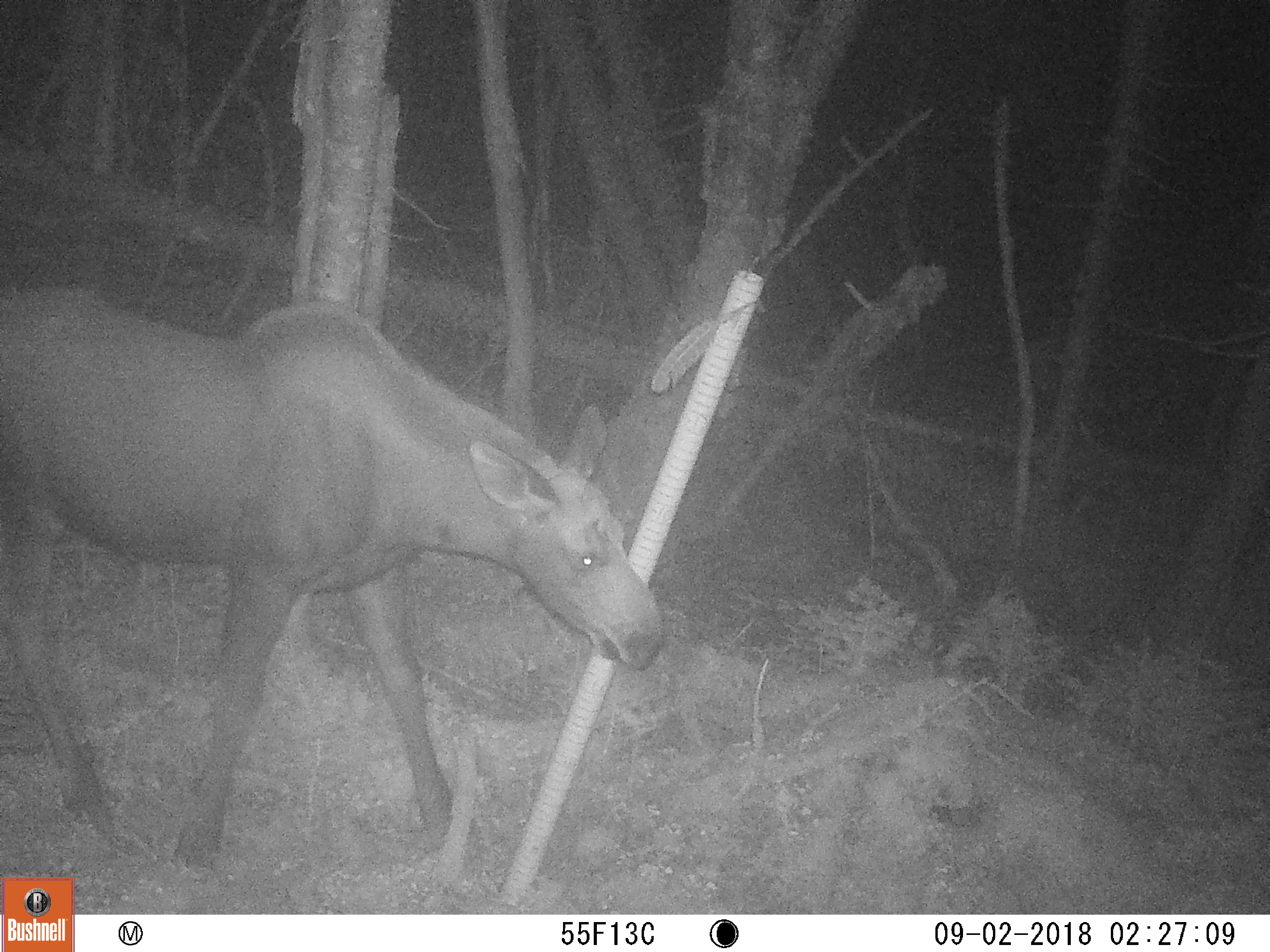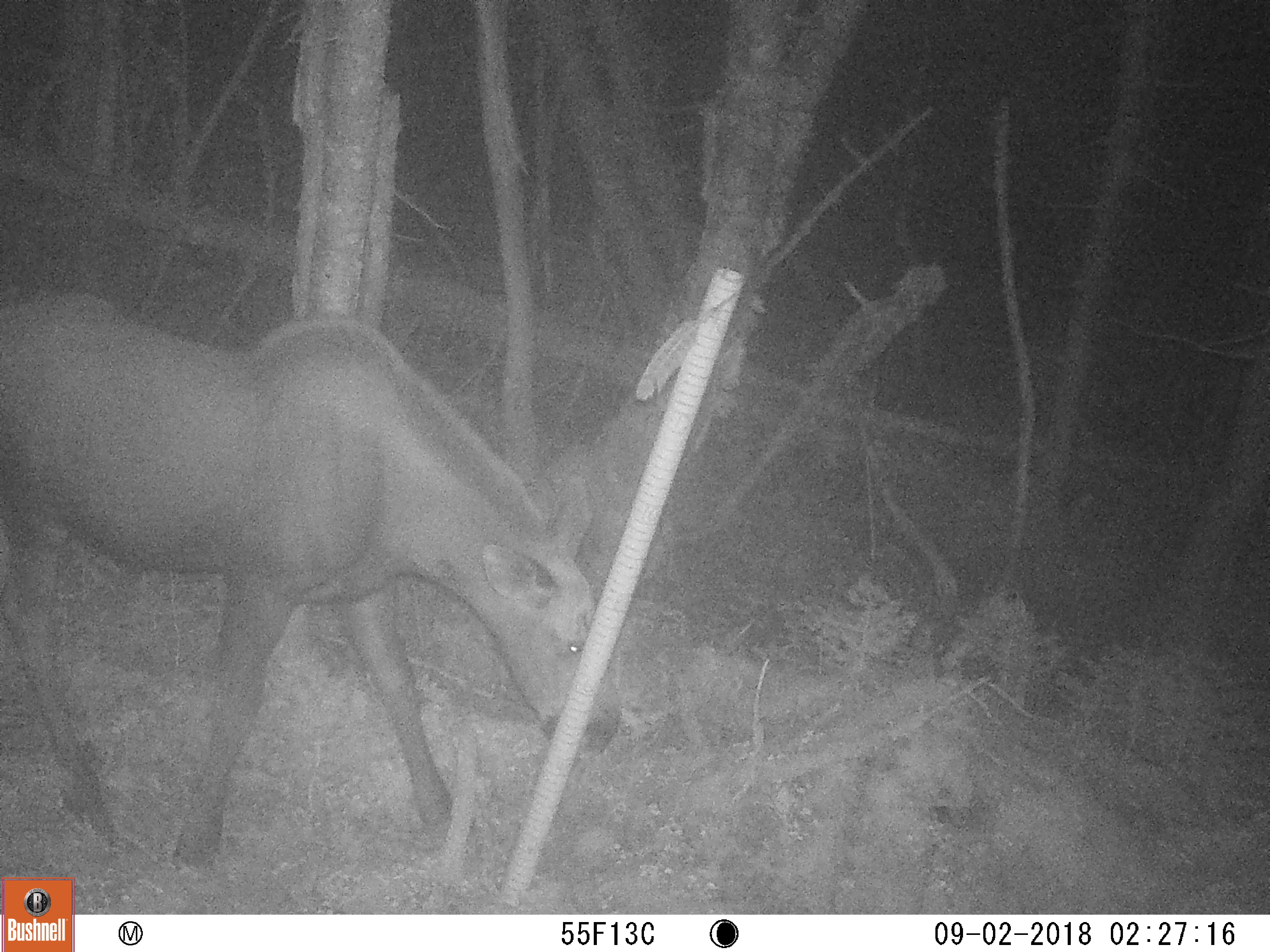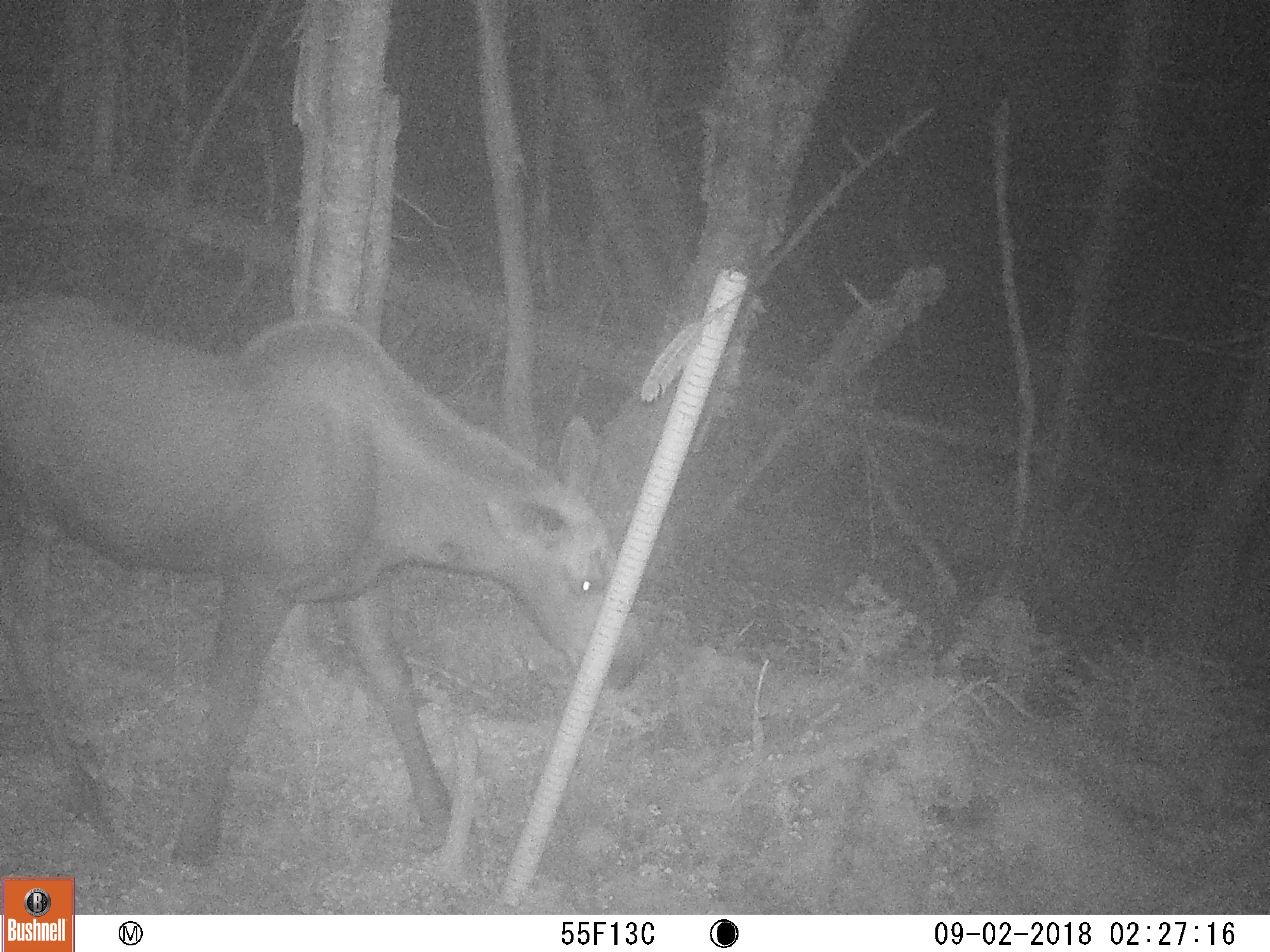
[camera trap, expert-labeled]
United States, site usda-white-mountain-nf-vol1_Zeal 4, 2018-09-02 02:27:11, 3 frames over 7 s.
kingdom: Animalia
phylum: Chordata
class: Mammalia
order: Artiodactyla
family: Cervidae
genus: Alces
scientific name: Alces alces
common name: moose